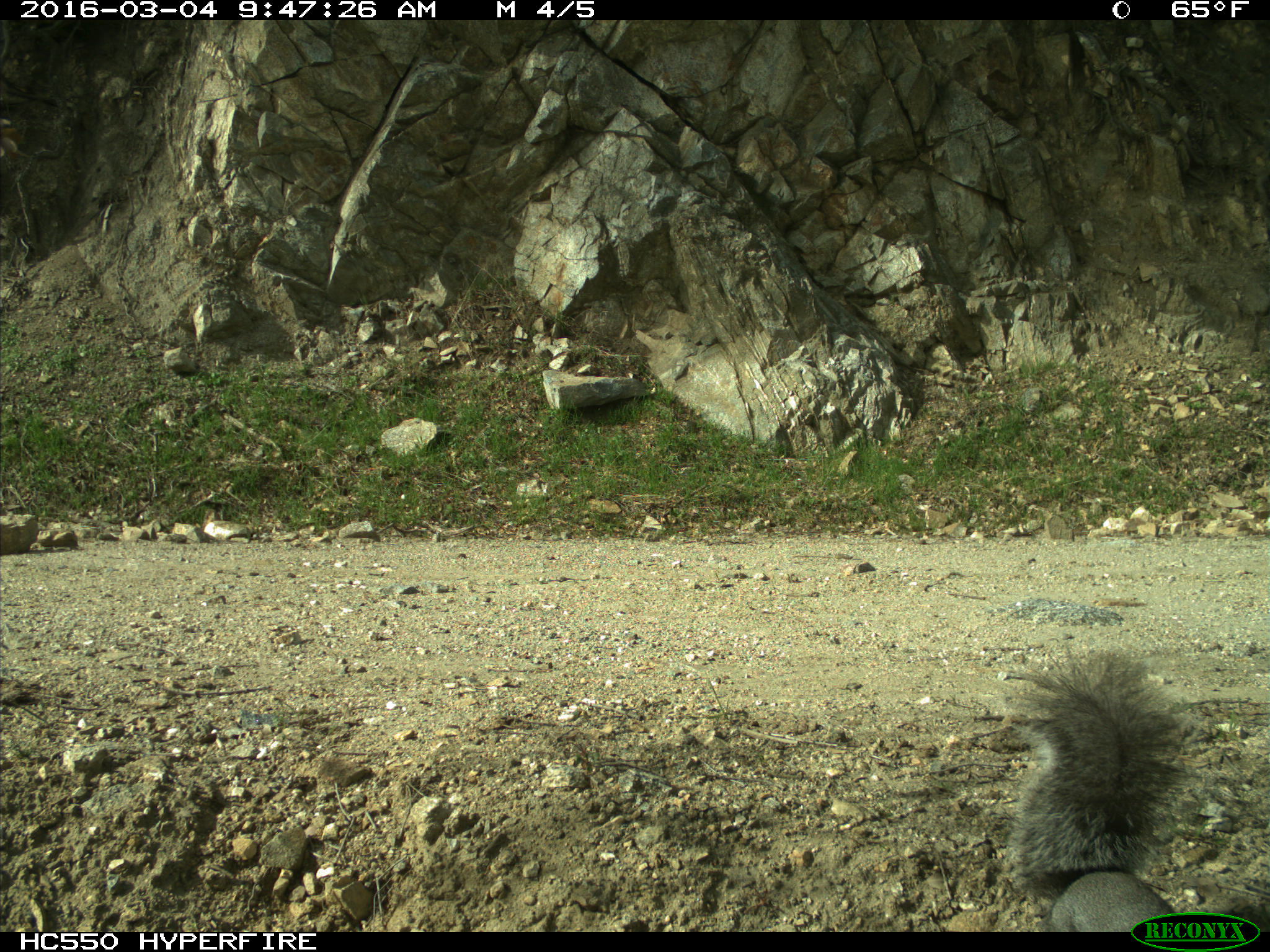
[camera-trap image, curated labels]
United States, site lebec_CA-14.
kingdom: Animalia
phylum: Chordata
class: Mammalia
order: Rodentia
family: Sciuridae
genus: Sciurus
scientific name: Sciurus carolinensis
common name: eastern gray squirrel